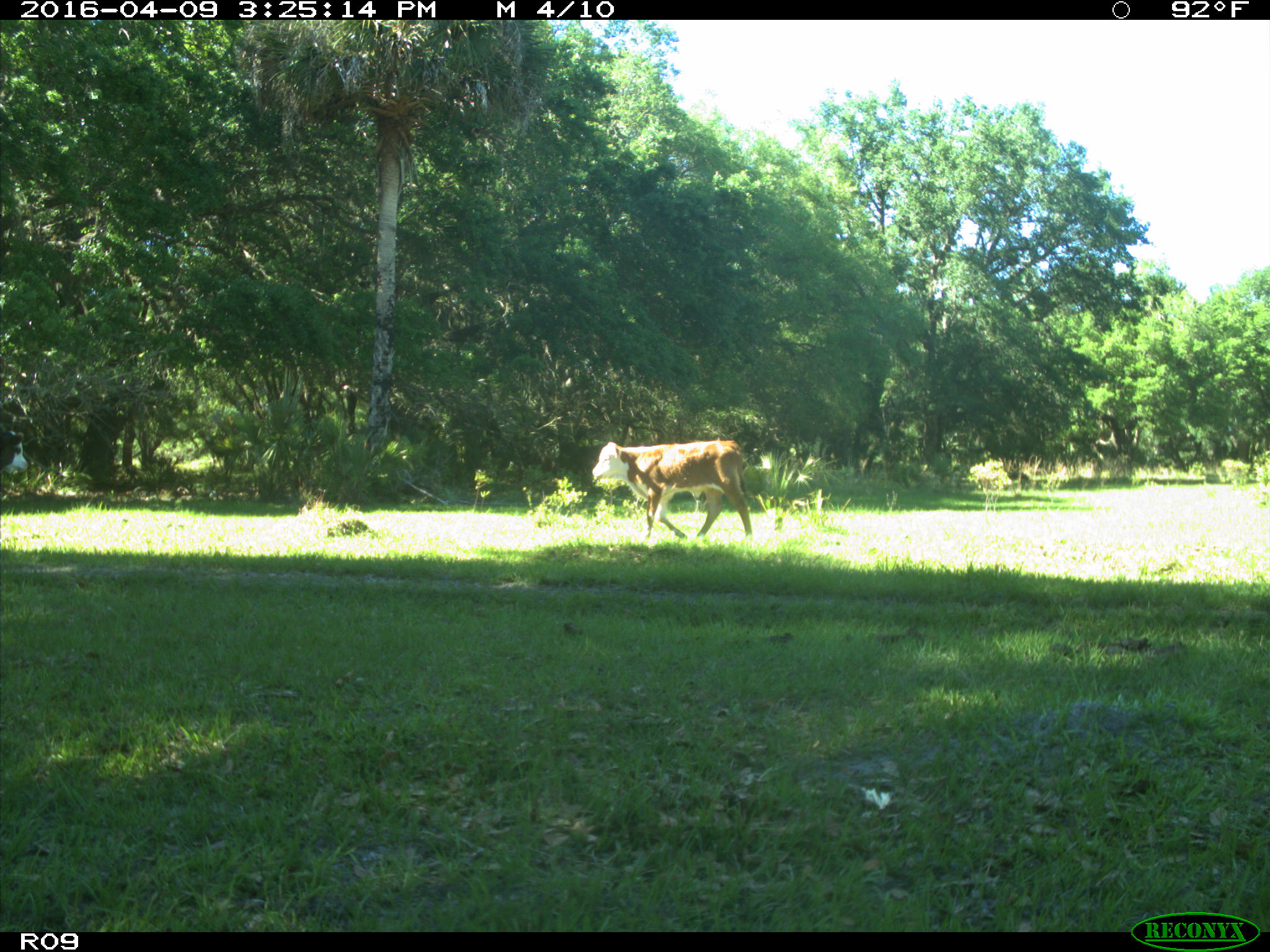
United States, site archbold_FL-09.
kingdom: Animalia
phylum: Chordata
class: Mammalia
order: Artiodactyla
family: Bovidae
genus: Bos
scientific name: Bos taurus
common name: domestic cow